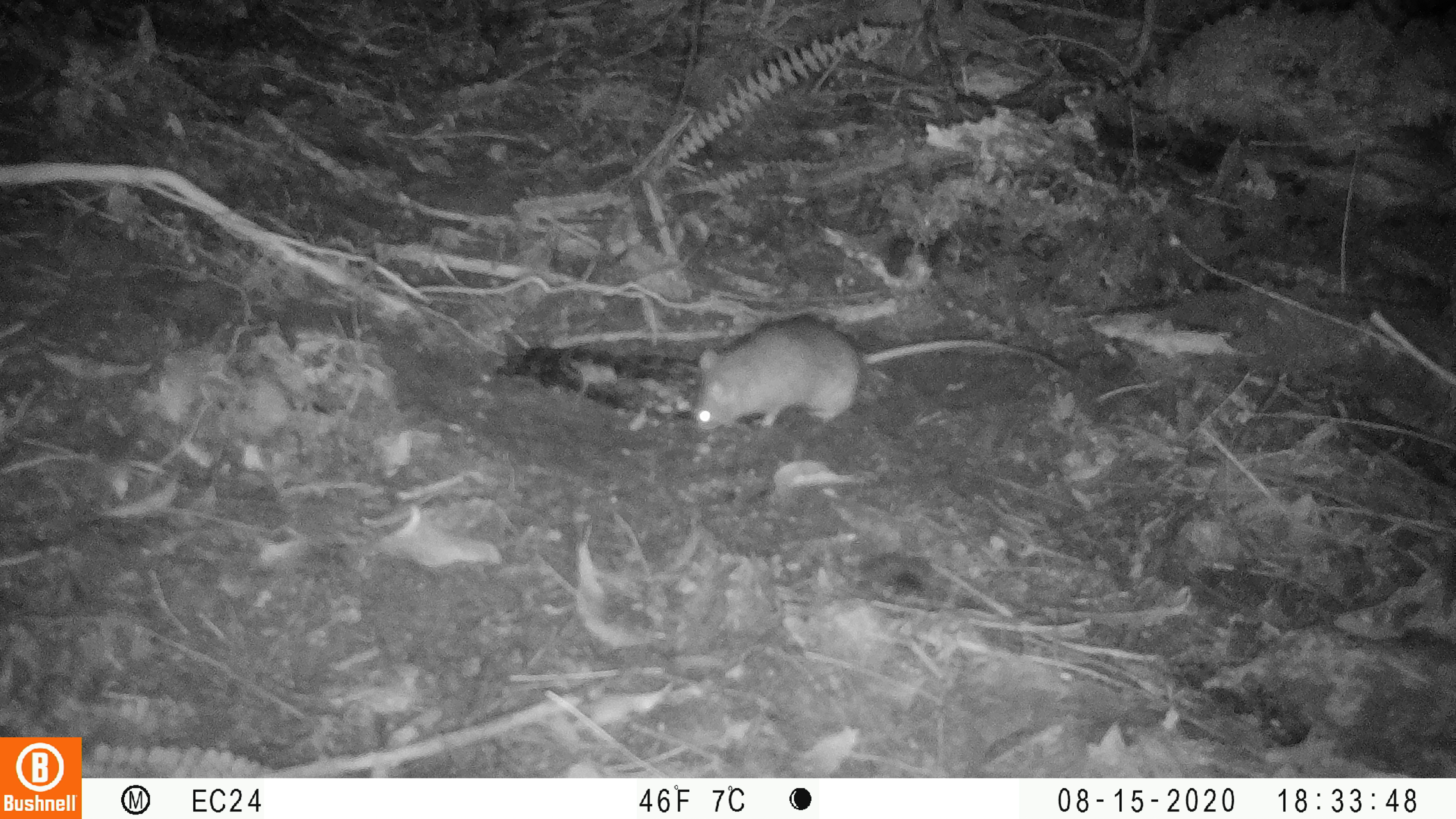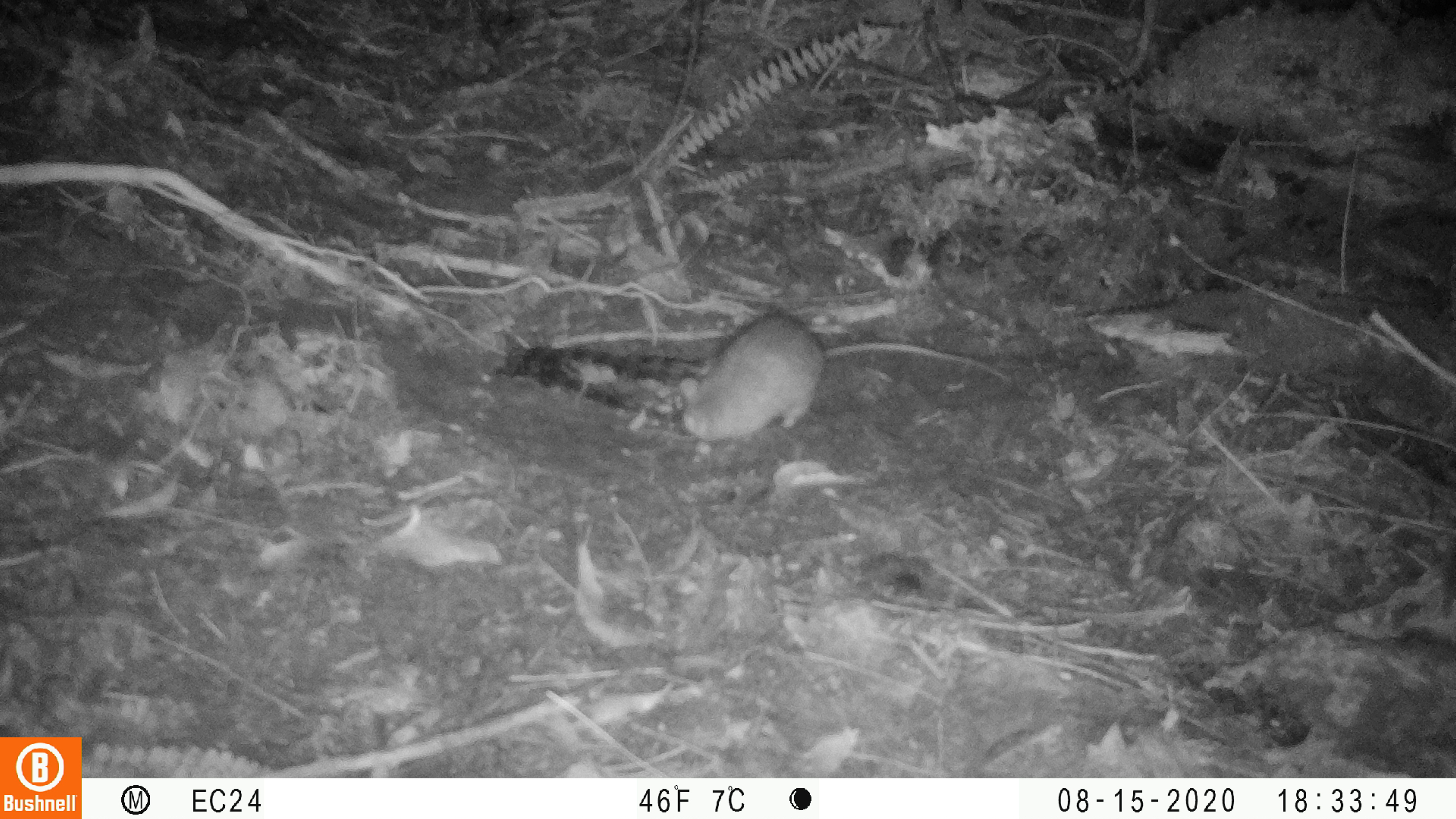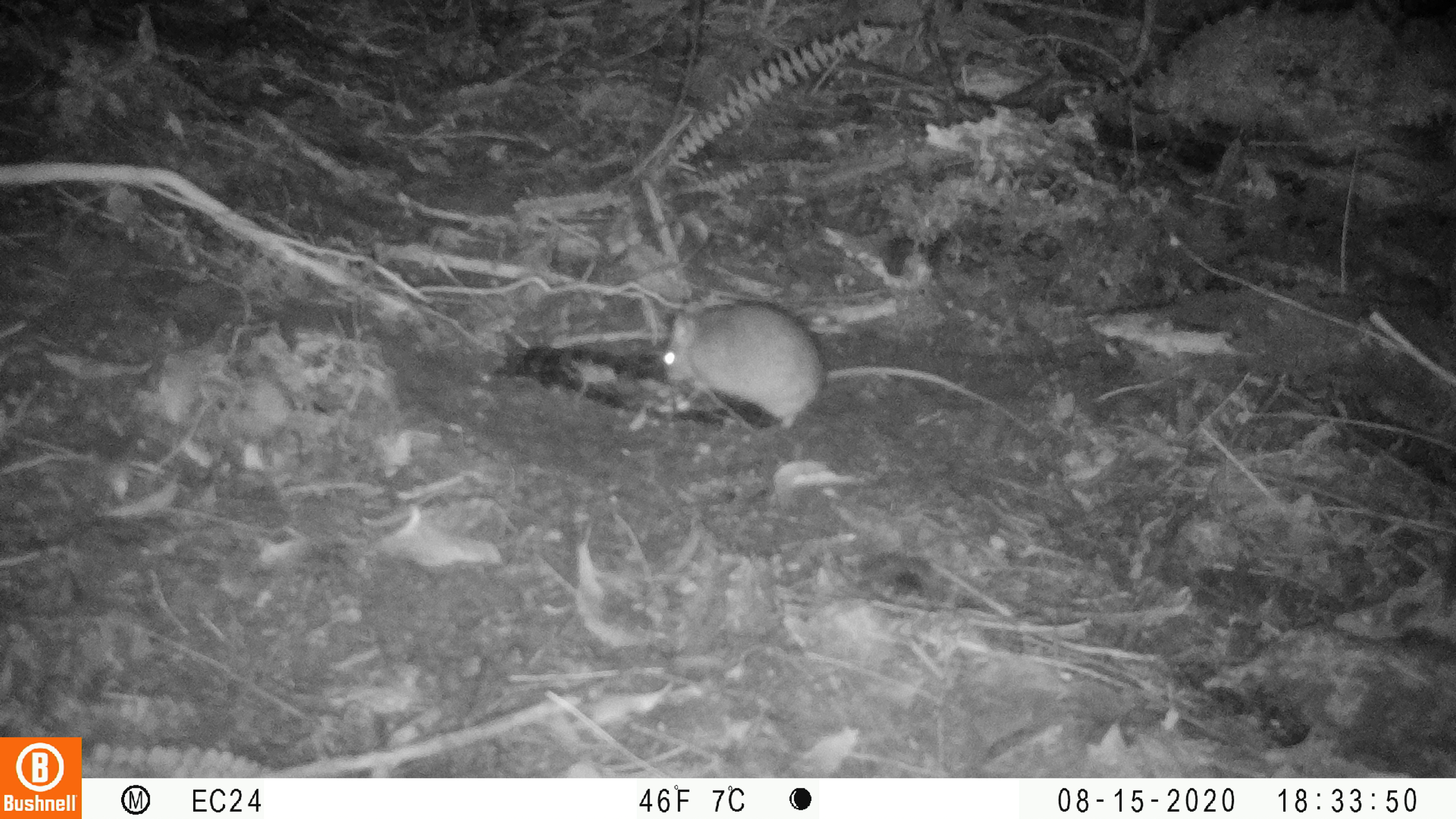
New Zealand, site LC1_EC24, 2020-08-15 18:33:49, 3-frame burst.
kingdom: Animalia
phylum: Chordata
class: Mammalia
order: Rodentia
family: Muridae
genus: Rattus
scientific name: Rattus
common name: rat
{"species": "rat (Rattus)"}